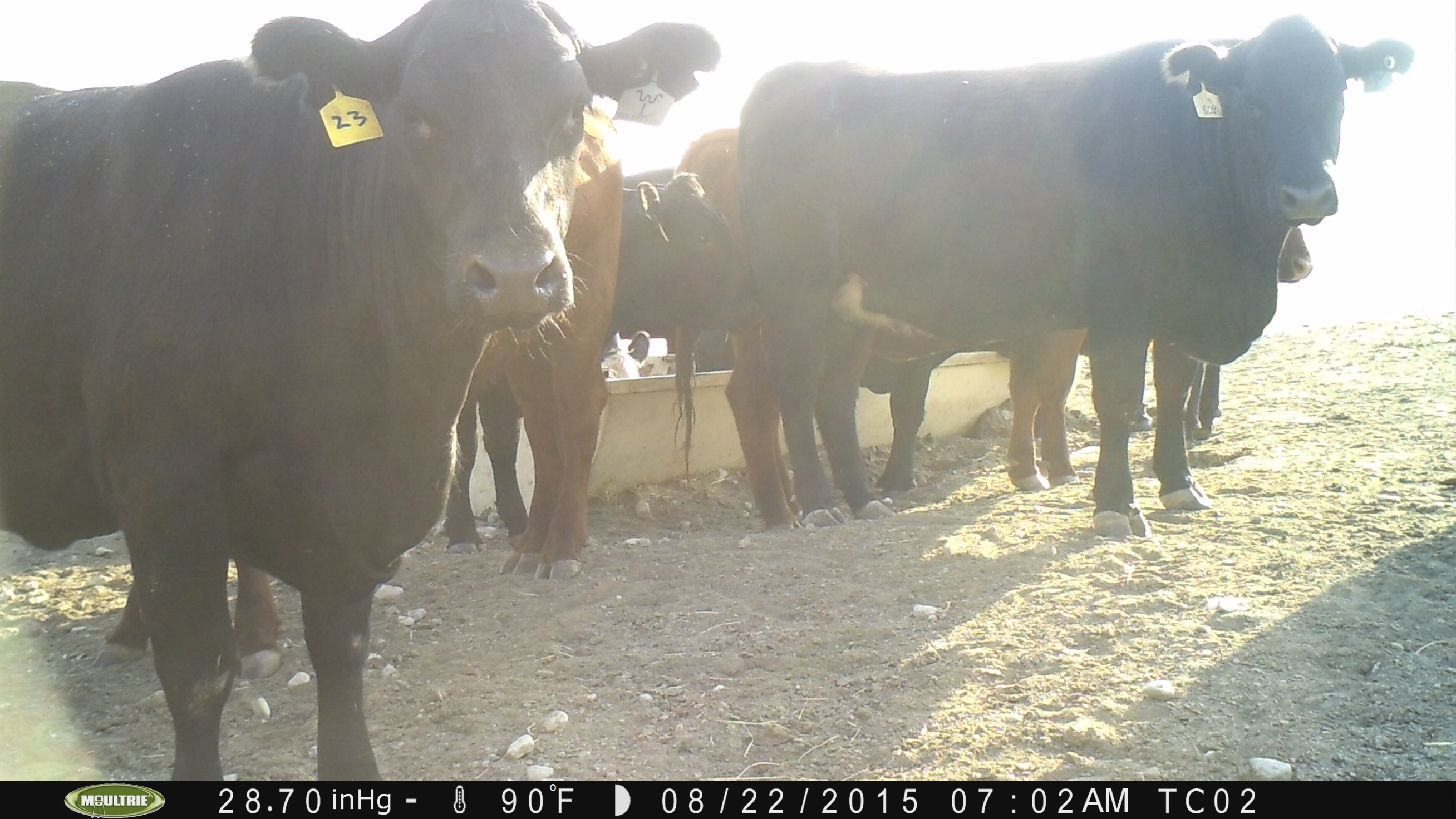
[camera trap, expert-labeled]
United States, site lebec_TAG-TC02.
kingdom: Animalia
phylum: Chordata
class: Mammalia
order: Artiodactyla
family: Bovidae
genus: Bos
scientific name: Bos taurus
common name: domestic cow